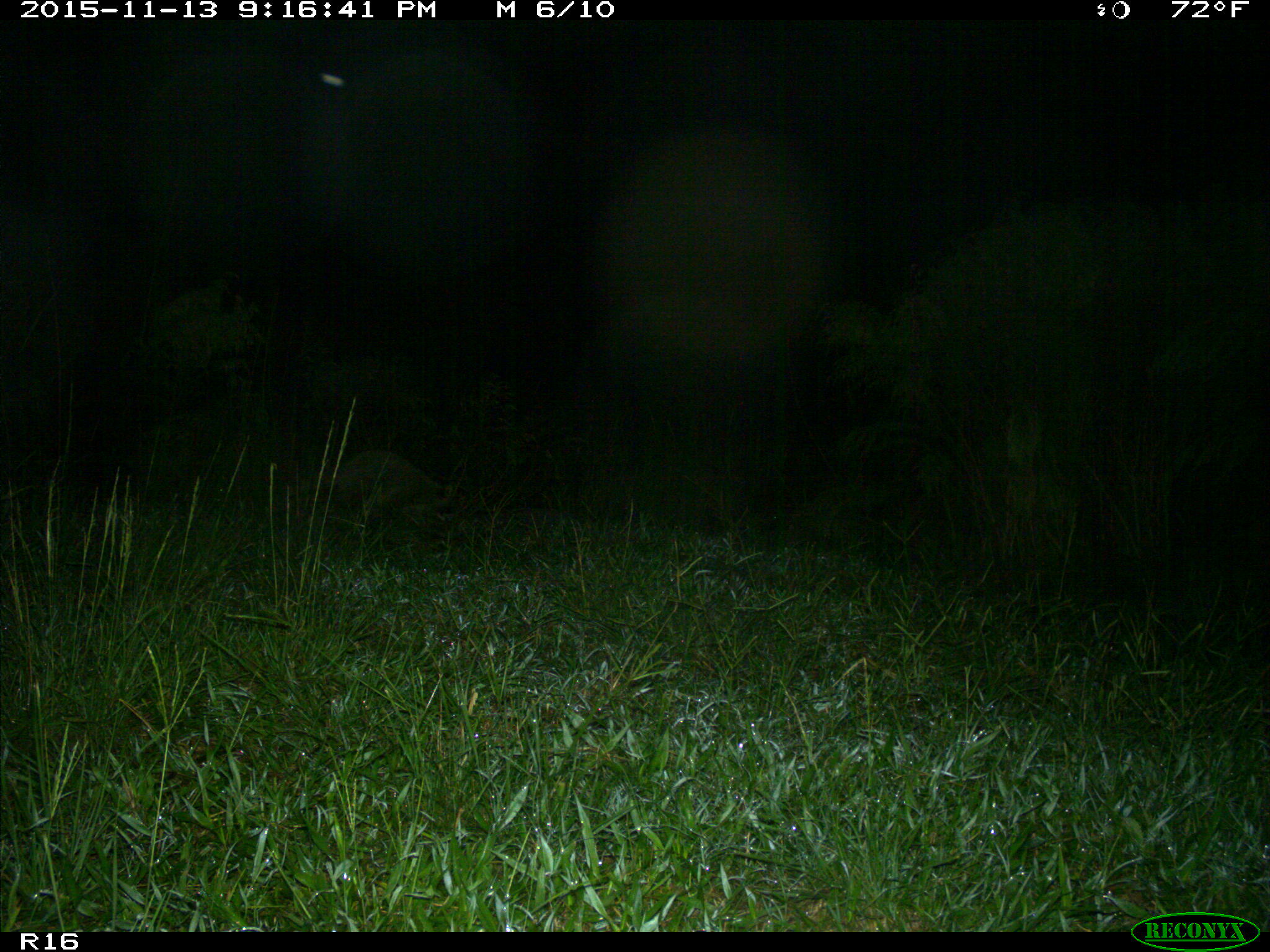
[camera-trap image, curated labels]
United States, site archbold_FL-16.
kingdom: Animalia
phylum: Chordata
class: Mammalia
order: Carnivora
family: Procyonidae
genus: Procyon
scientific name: Procyon lotor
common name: common raccoon